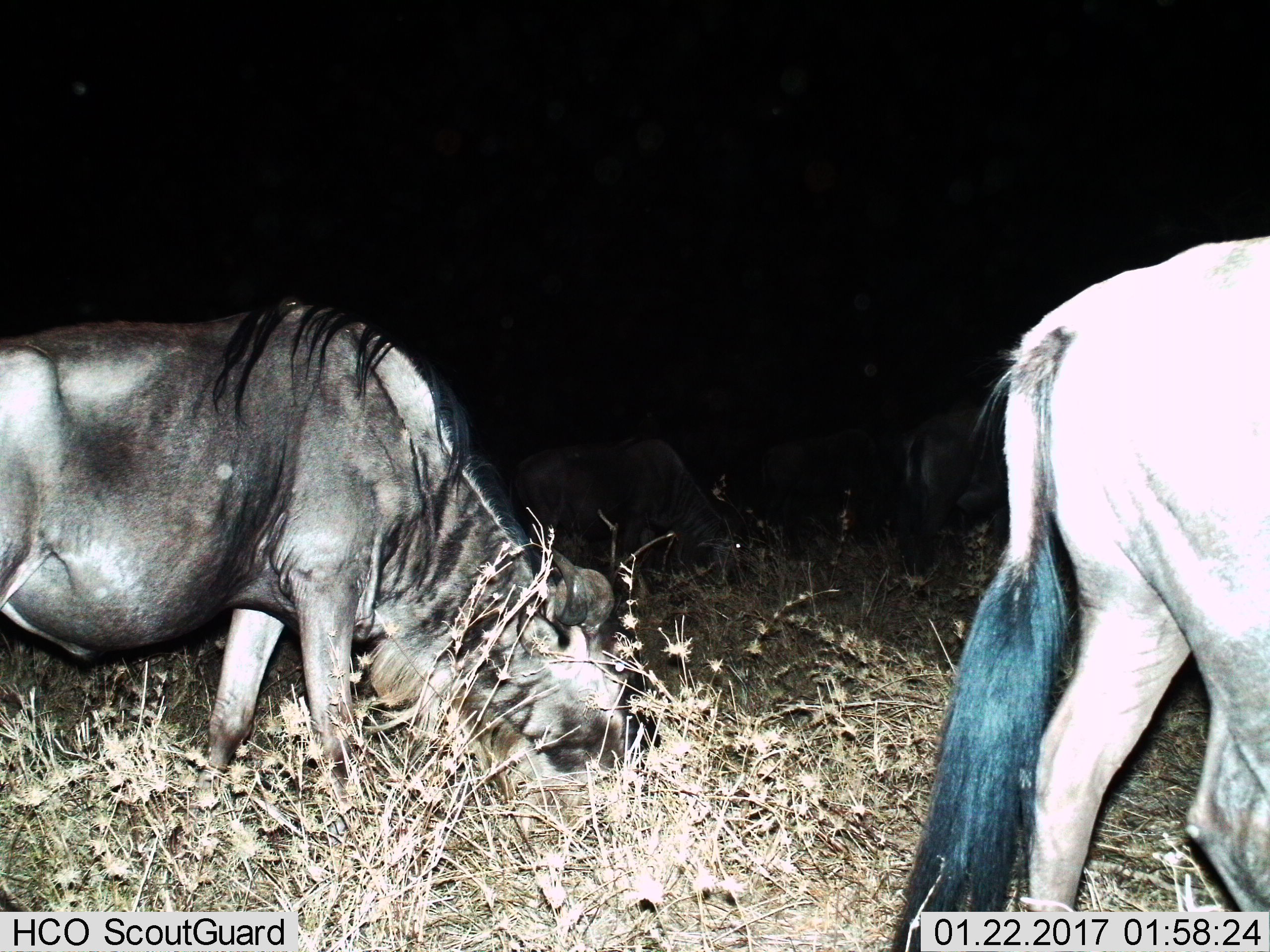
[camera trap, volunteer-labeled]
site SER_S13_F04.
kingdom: Animalia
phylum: Chordata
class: Mammalia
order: Artiodactyla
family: Bovidae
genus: Connochaetes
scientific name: Connochaetes taurinus taurinus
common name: blue wildebeest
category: wildebeestblue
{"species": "wildebeestblue (blue wildebeest) (Connochaetes taurinus taurinus)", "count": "4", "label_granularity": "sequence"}